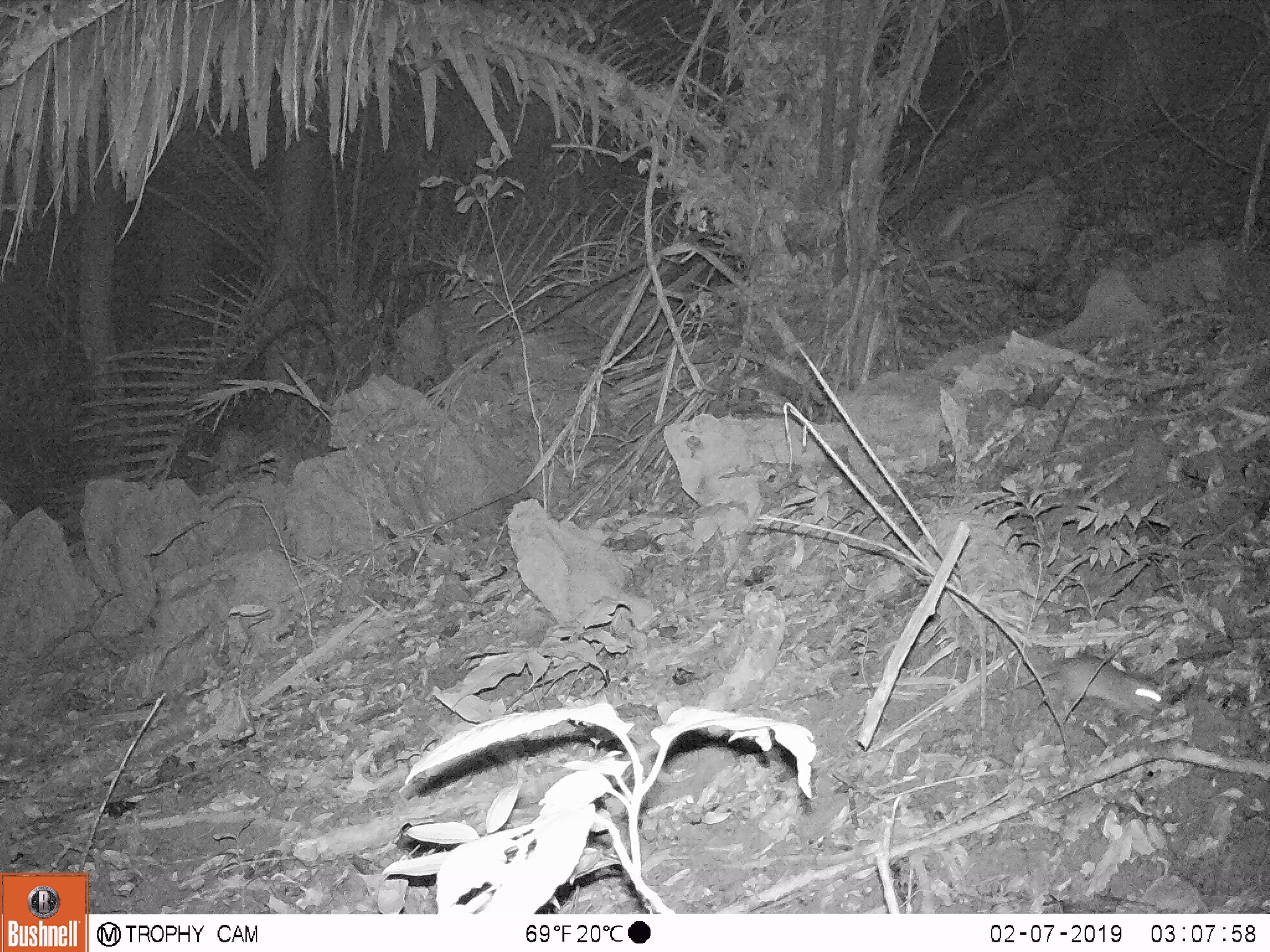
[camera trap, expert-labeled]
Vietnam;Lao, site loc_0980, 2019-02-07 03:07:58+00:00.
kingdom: Animalia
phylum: Chordata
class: Mammalia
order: Rodentia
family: Muridae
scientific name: Muridae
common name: old-world mice and rats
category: unidentified murid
Unidentified murid (old-world mice and rats) (Muridae). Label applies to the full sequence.